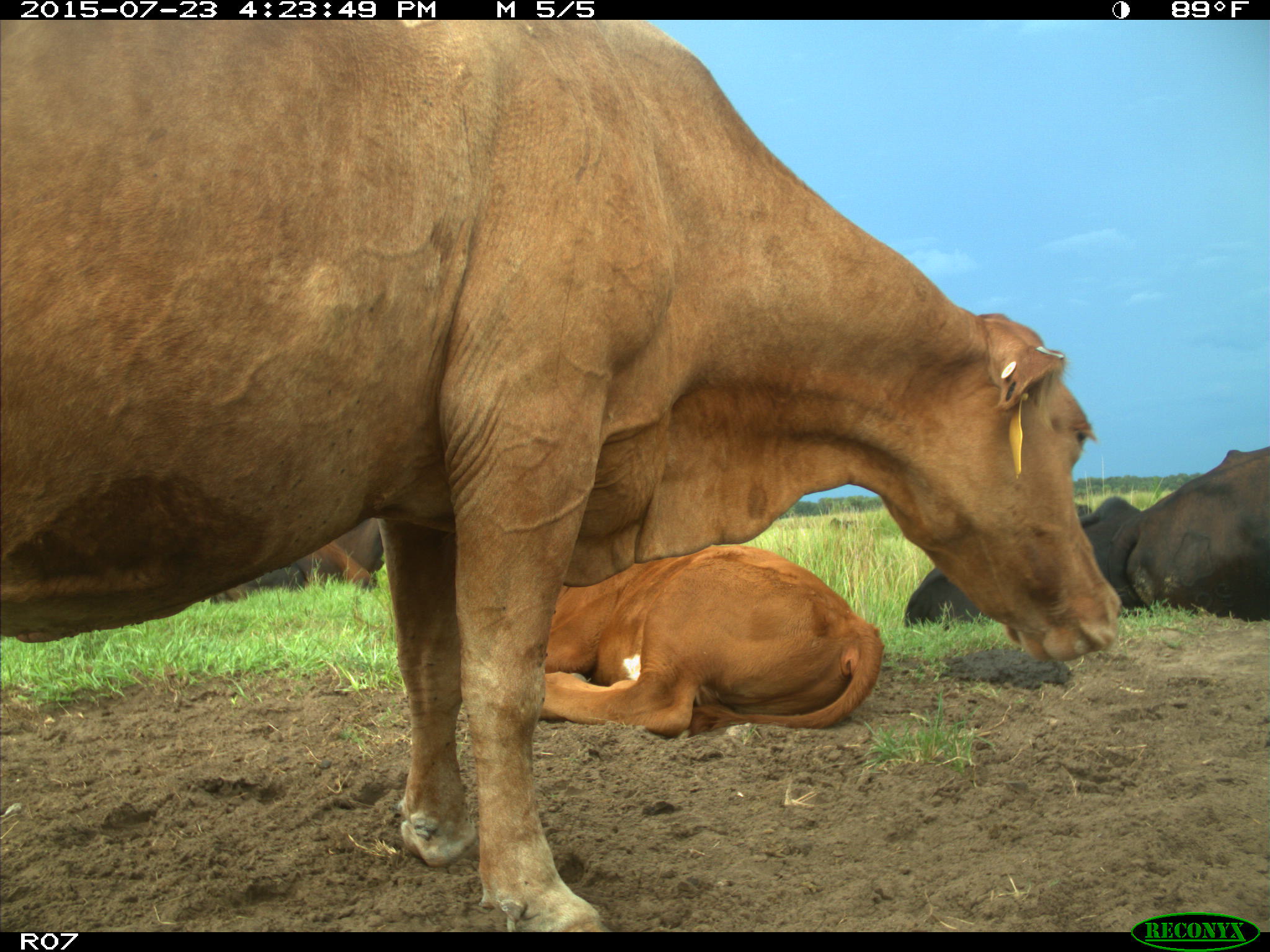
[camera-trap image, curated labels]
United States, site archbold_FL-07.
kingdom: Animalia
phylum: Chordata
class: Mammalia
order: Artiodactyla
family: Bovidae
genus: Bos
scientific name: Bos taurus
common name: domestic cow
Bos taurus (domestic cow).